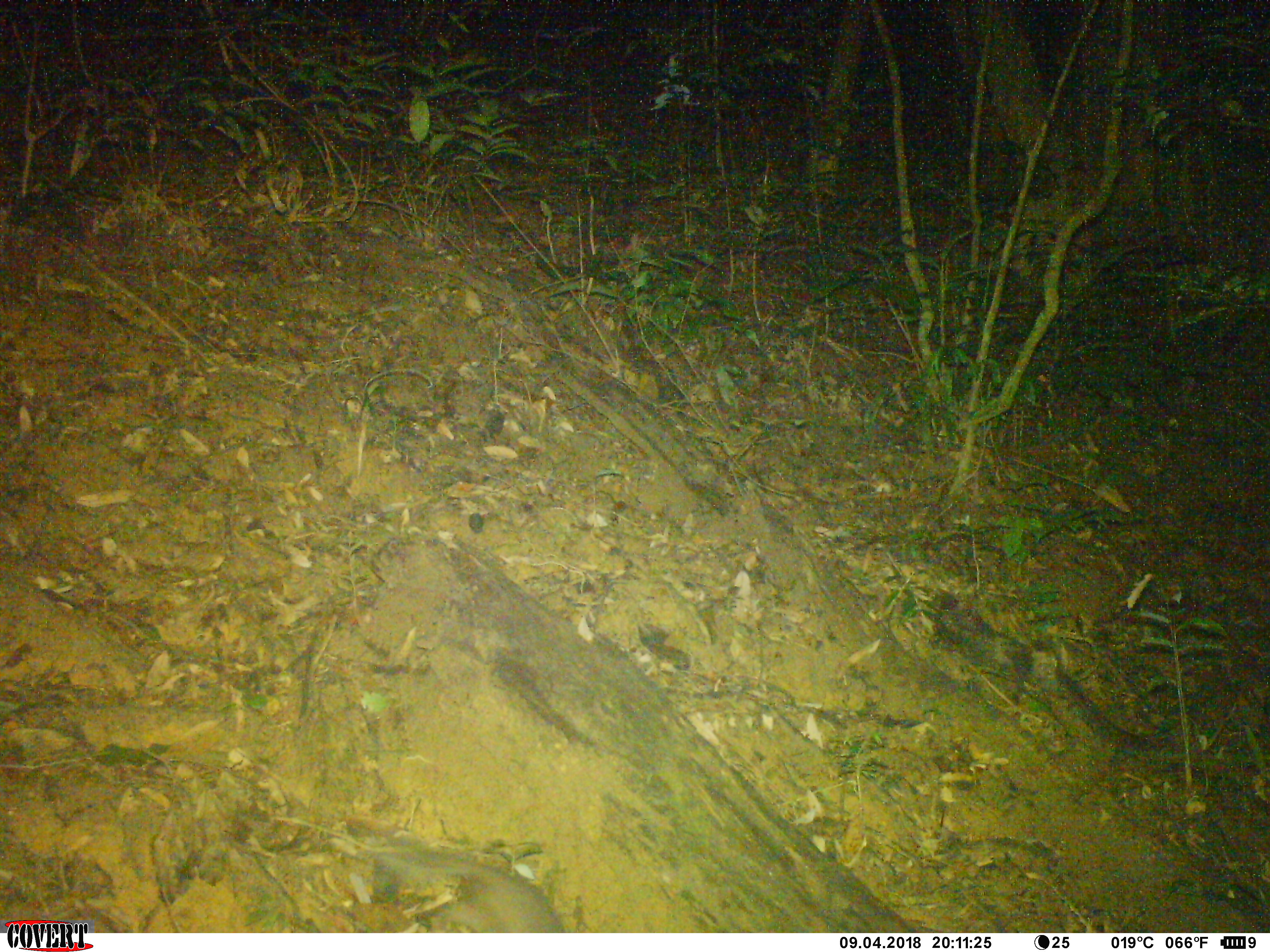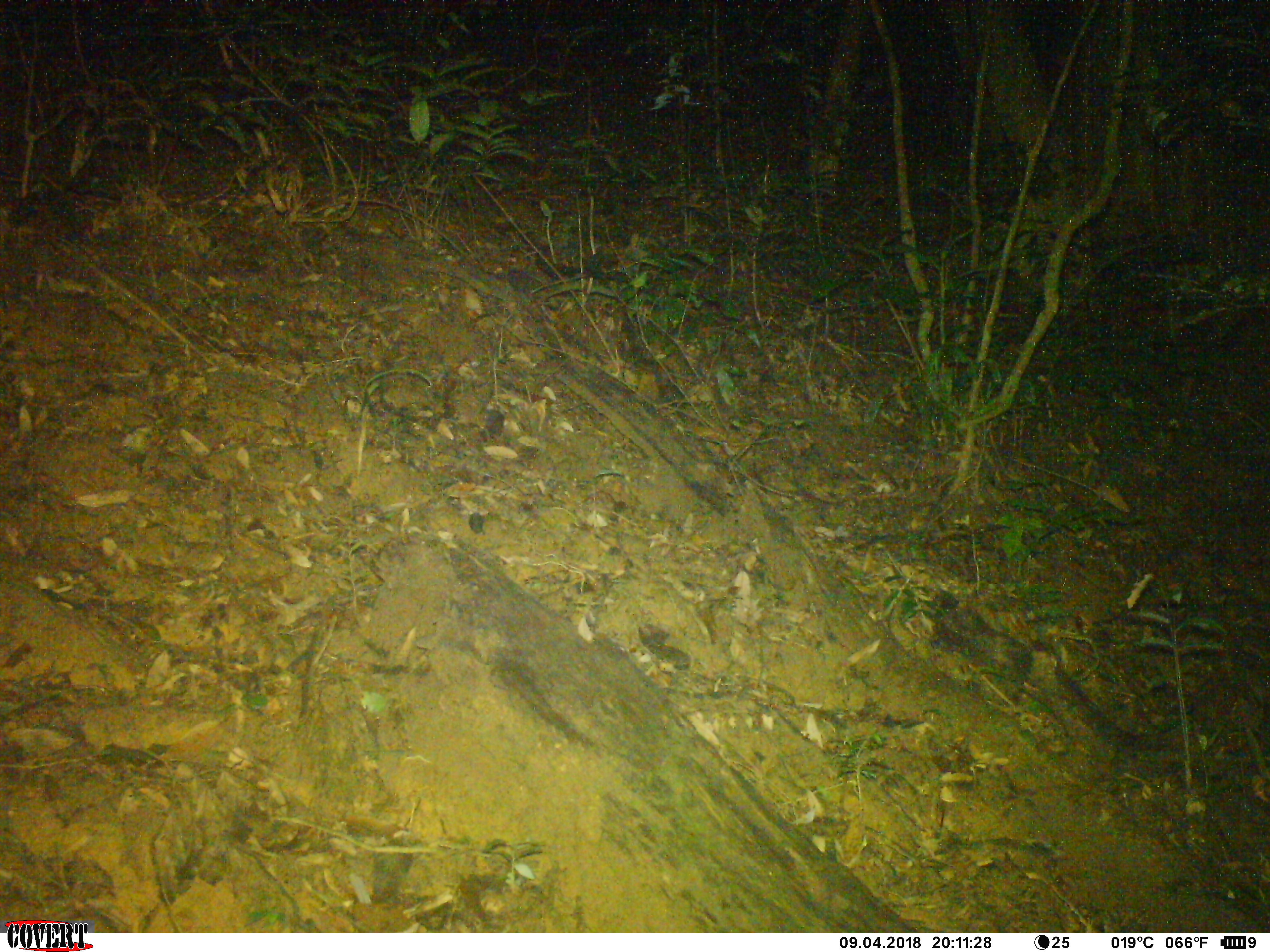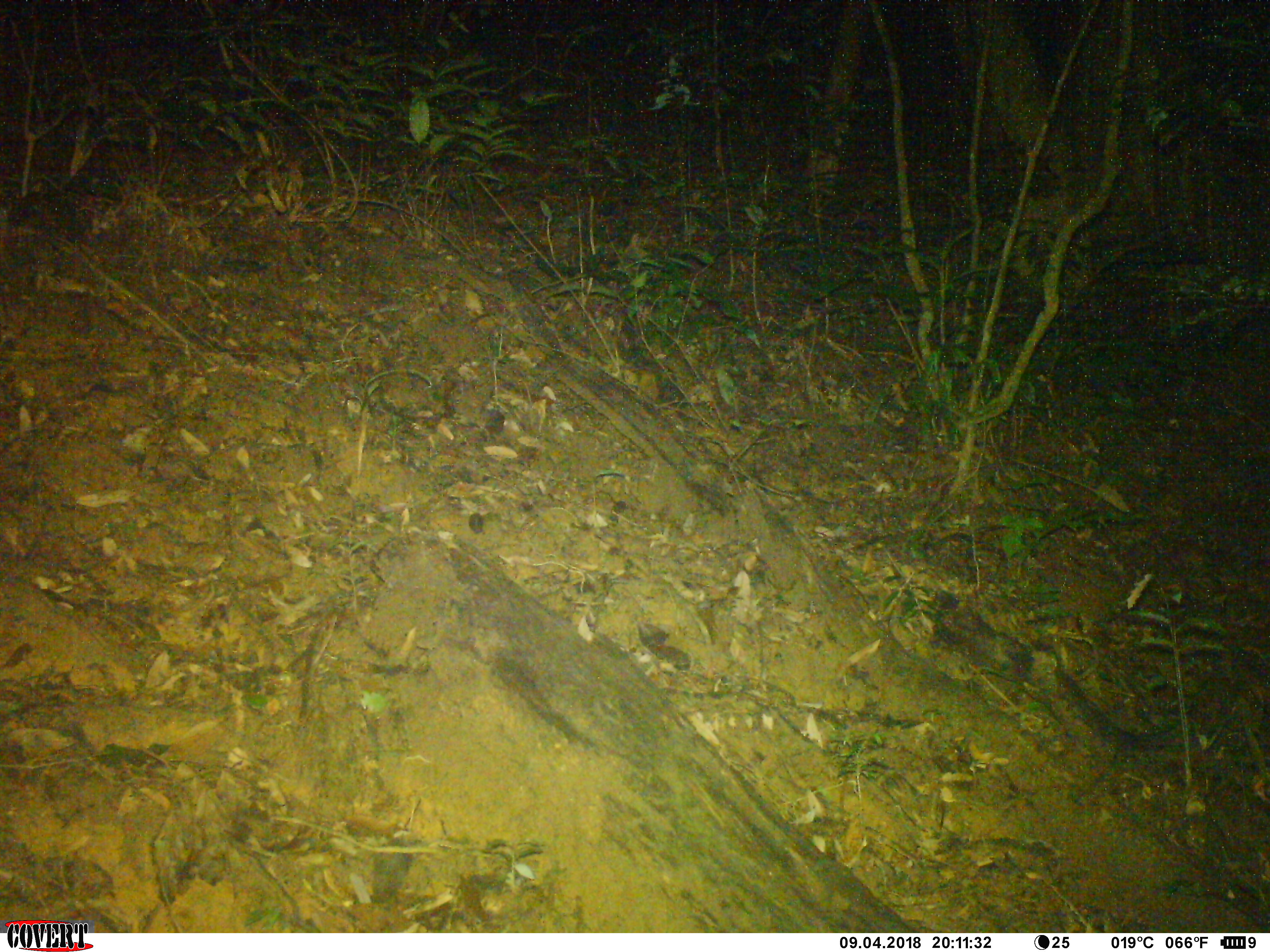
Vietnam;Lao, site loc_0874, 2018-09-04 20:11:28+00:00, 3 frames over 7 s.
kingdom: Animalia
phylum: Chordata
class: Mammalia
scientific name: Mammalia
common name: mammal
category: unidentified small mammal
Unidentified small mammal (mammal) (Mammalia). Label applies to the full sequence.